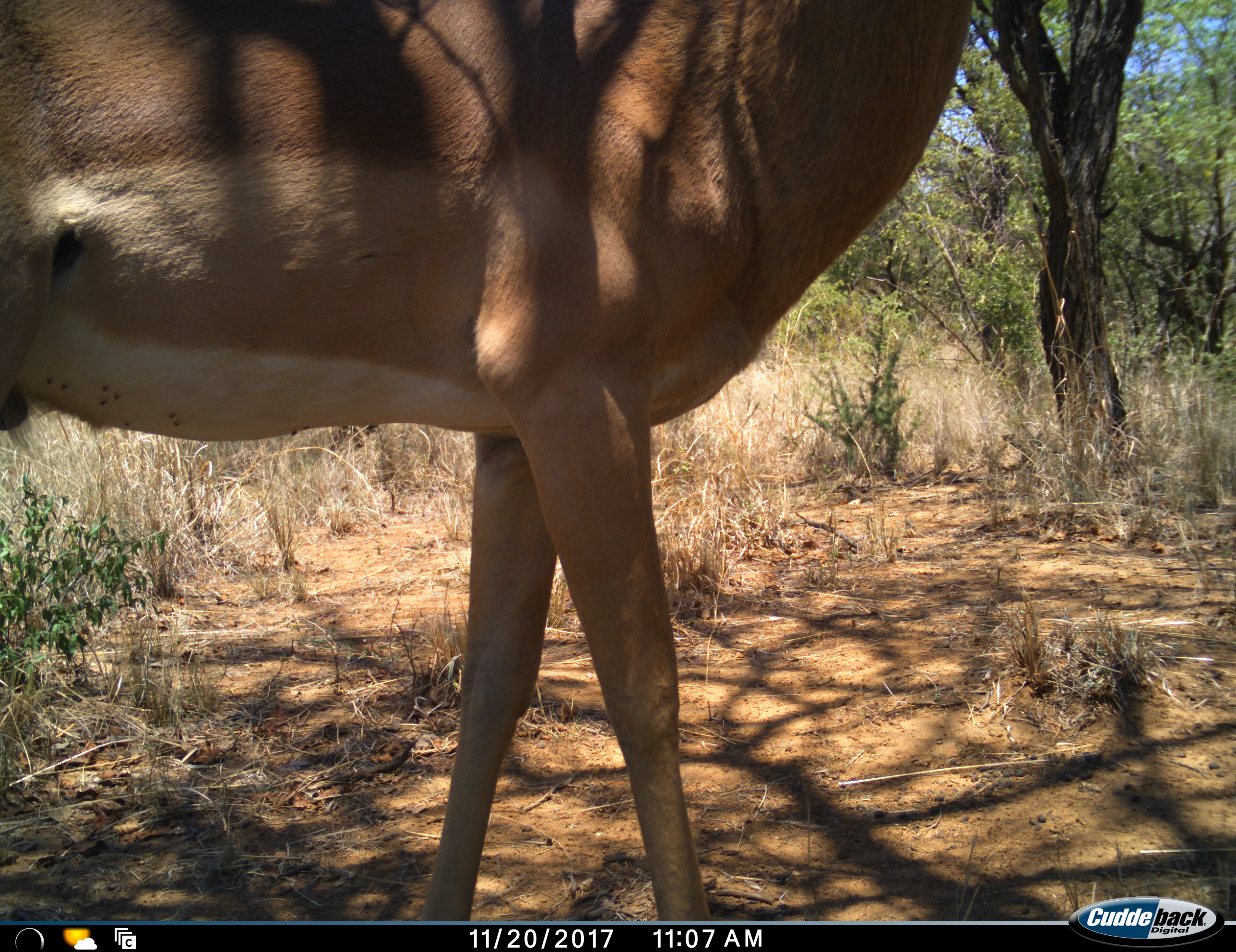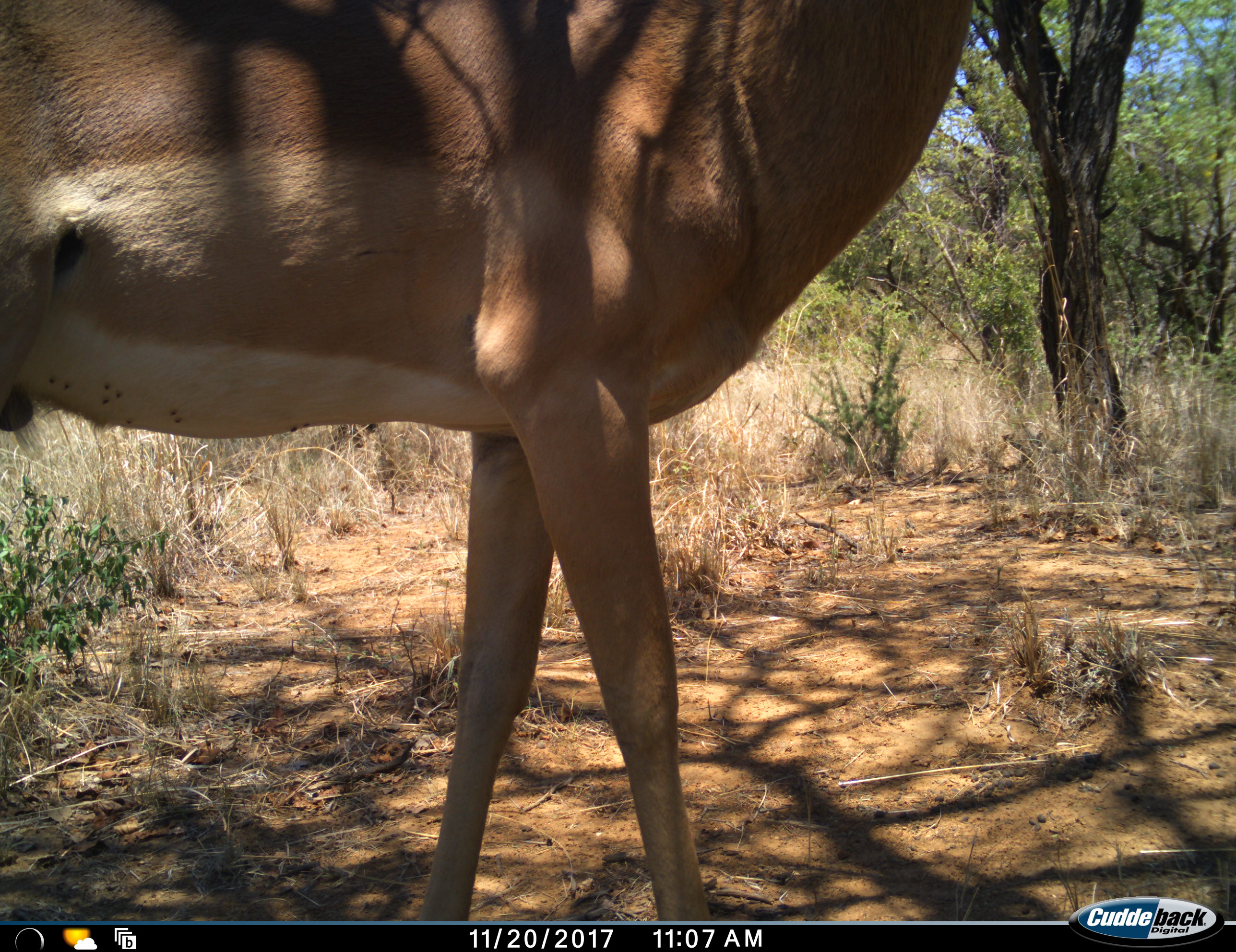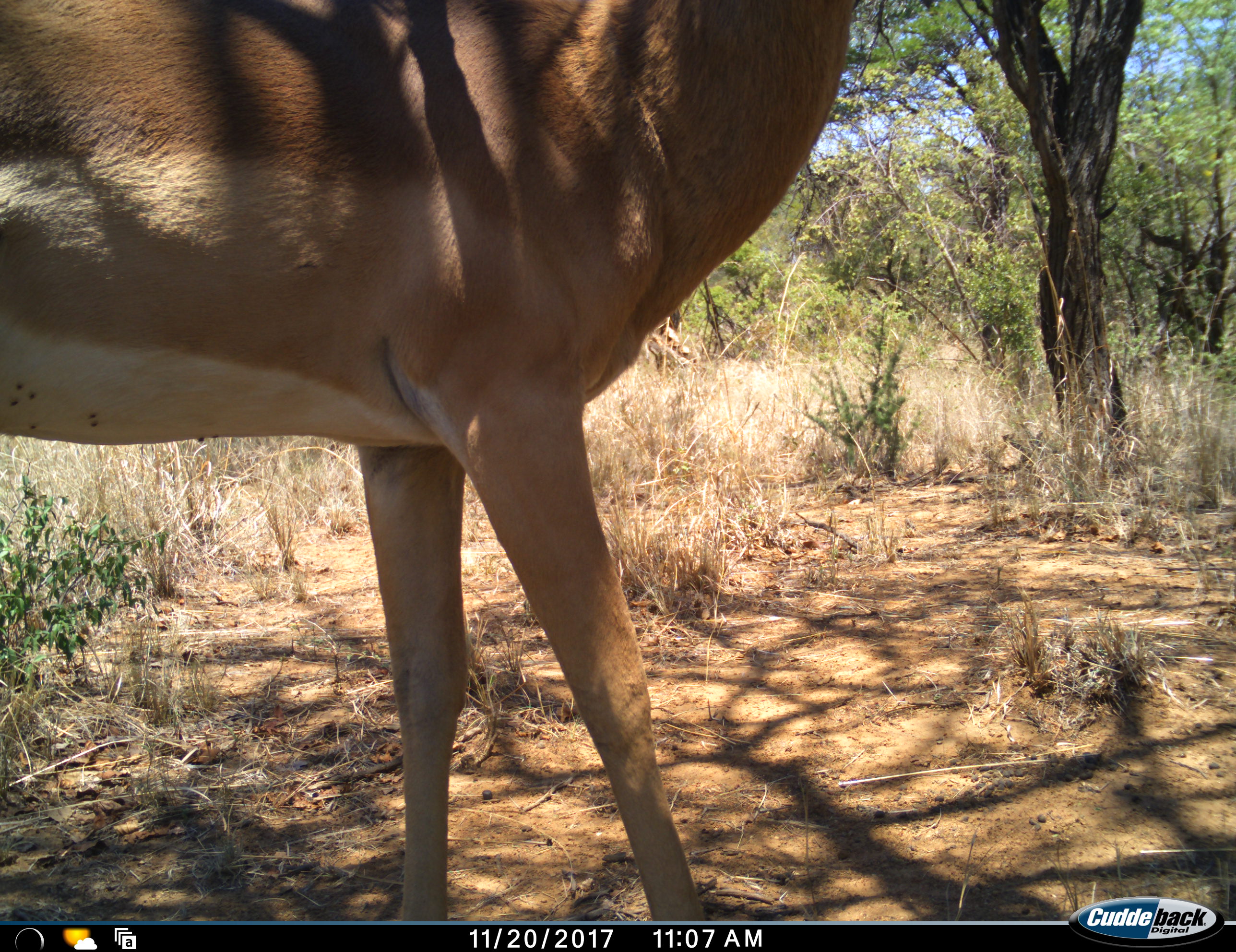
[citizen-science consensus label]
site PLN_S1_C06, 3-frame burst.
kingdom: Animalia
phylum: Chordata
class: Mammalia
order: Artiodactyla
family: Bovidae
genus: Aepyceros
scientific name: Aepyceros melampus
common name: impala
Impala (Aepyceros melampus), count 1. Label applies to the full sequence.